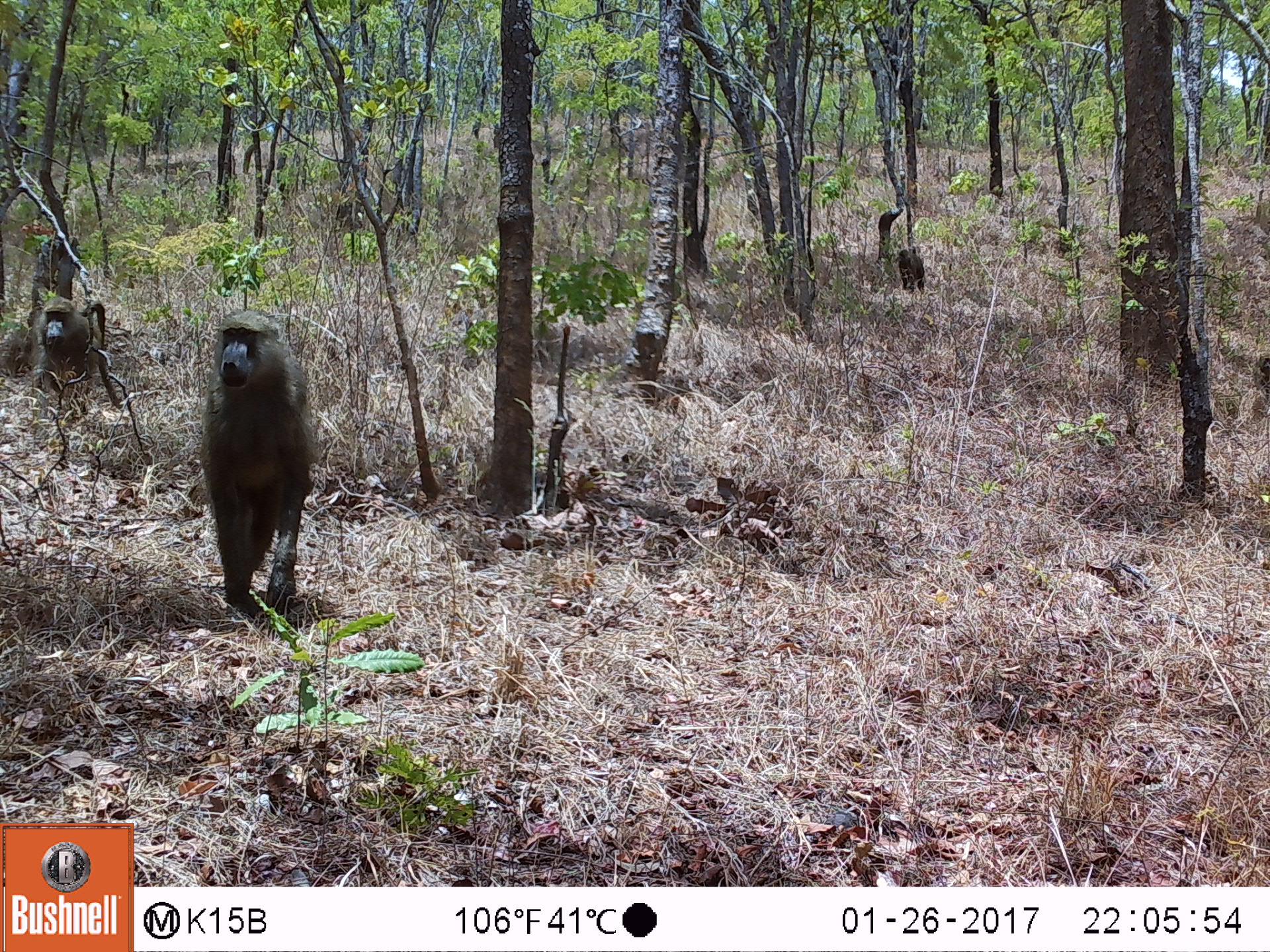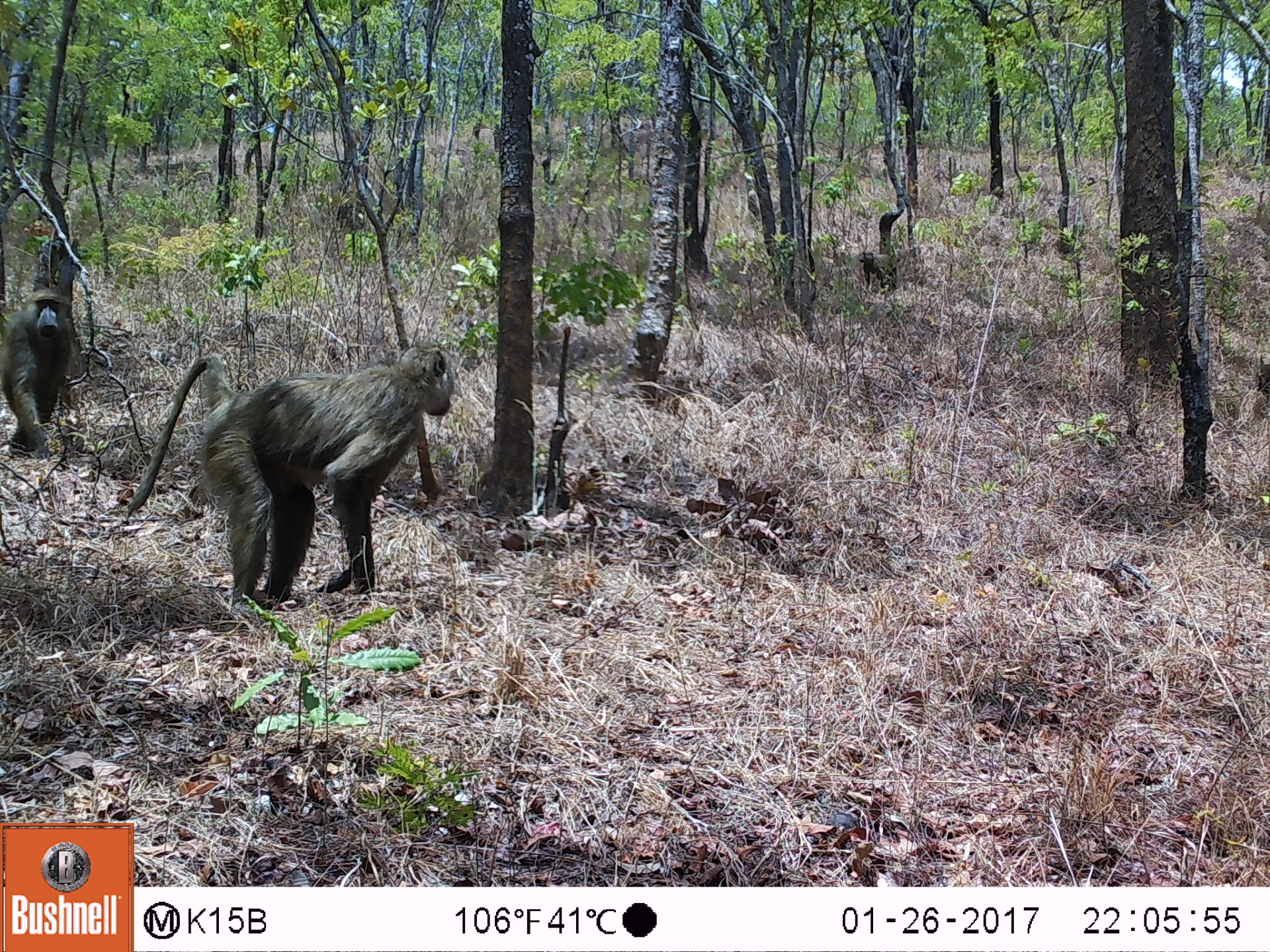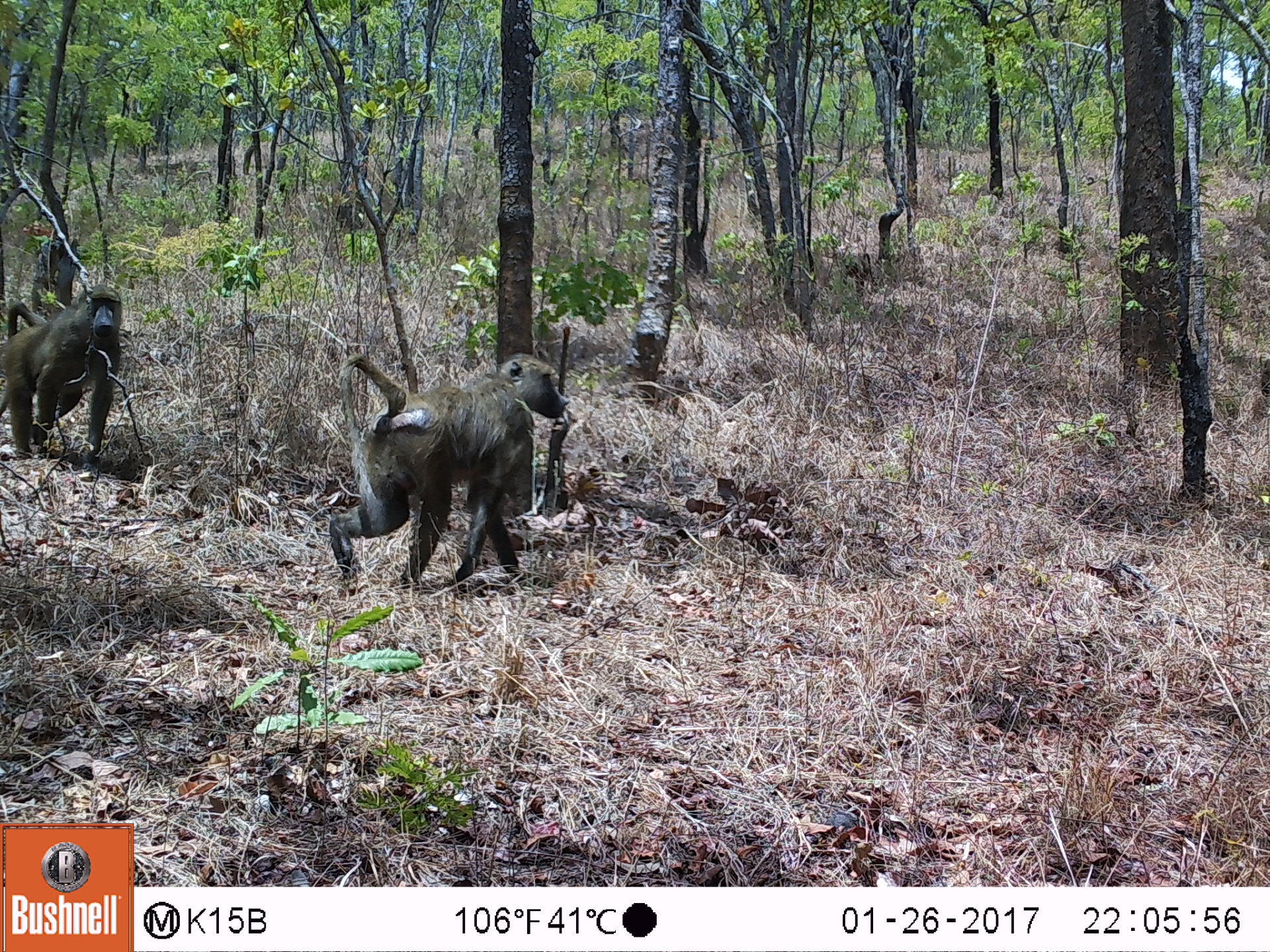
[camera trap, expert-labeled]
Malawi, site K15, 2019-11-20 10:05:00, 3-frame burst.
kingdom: Animalia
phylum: Chordata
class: Mammalia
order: Primates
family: Cercopithecidae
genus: Papio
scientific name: Papio cynocephalus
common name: yellow baboon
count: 3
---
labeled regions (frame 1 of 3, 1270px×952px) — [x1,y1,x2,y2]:
yellow baboon: [202,298,314,609]; [17,286,111,401]; [889,246,929,295]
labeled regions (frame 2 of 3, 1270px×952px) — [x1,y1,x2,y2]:
yellow baboon: [125,338,455,609]; [3,286,74,449]; [855,246,904,300]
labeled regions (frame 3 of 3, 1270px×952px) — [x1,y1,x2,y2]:
yellow baboon: [329,341,568,590]; [5,291,136,457]; [838,250,873,296]